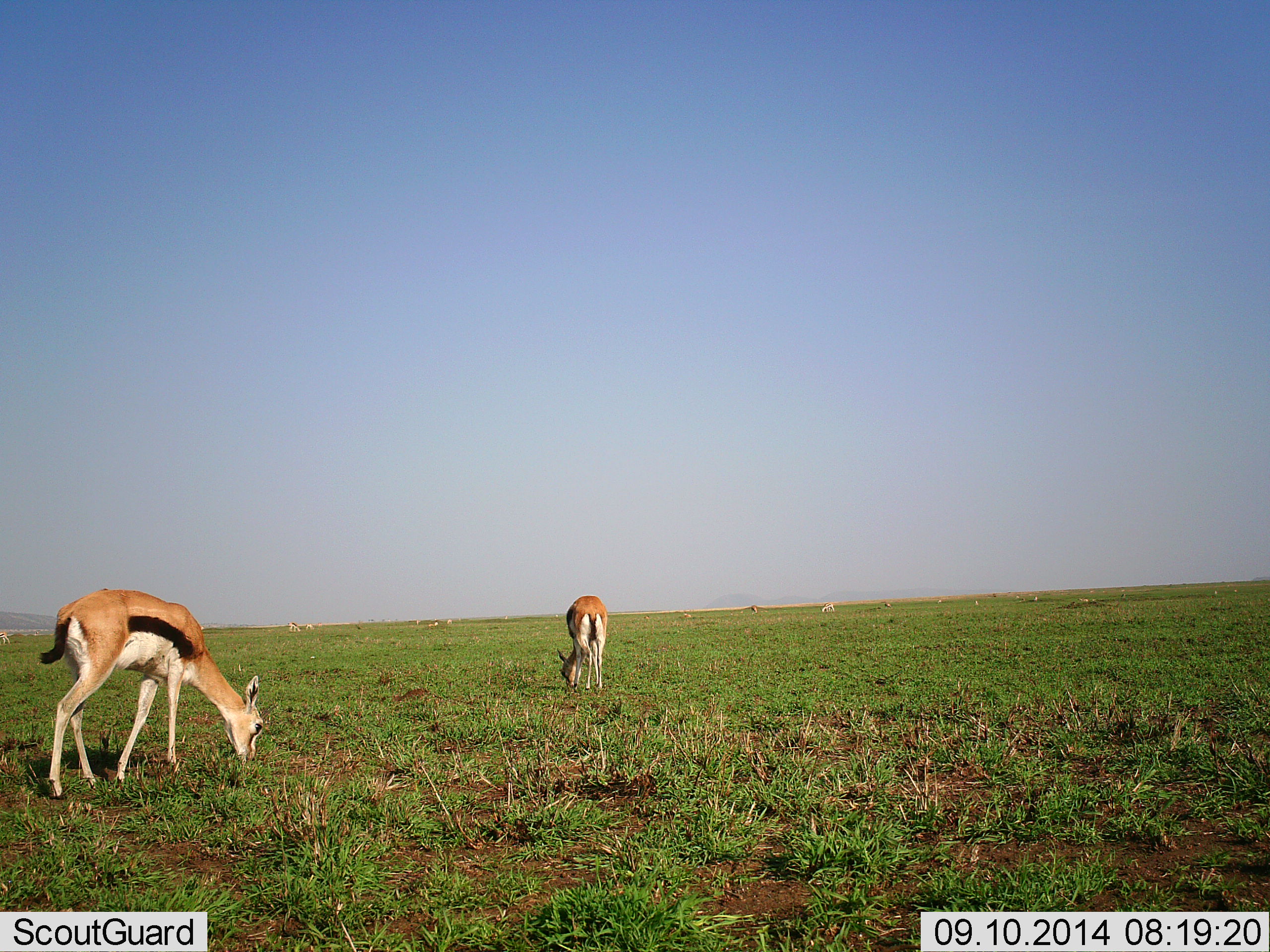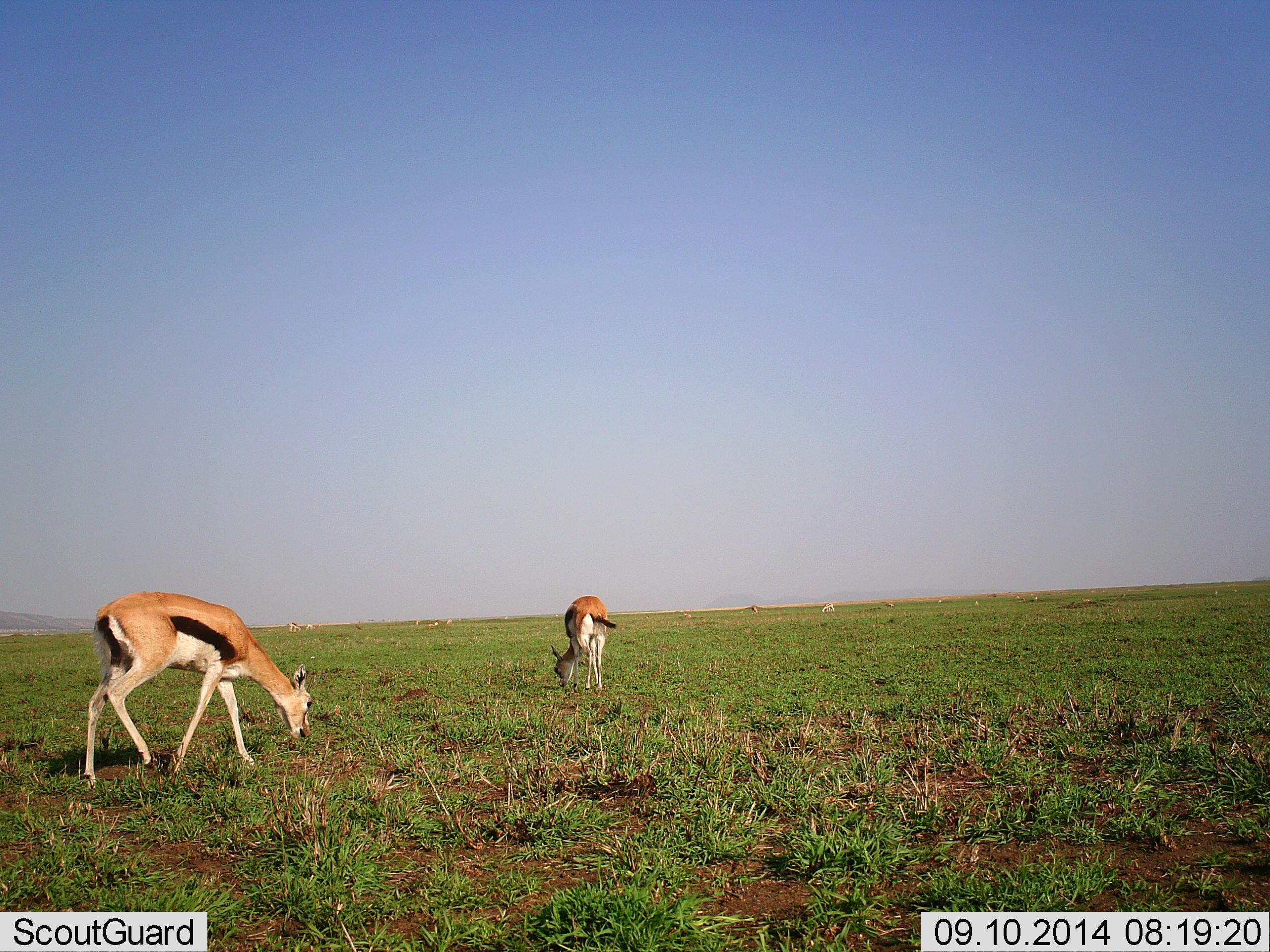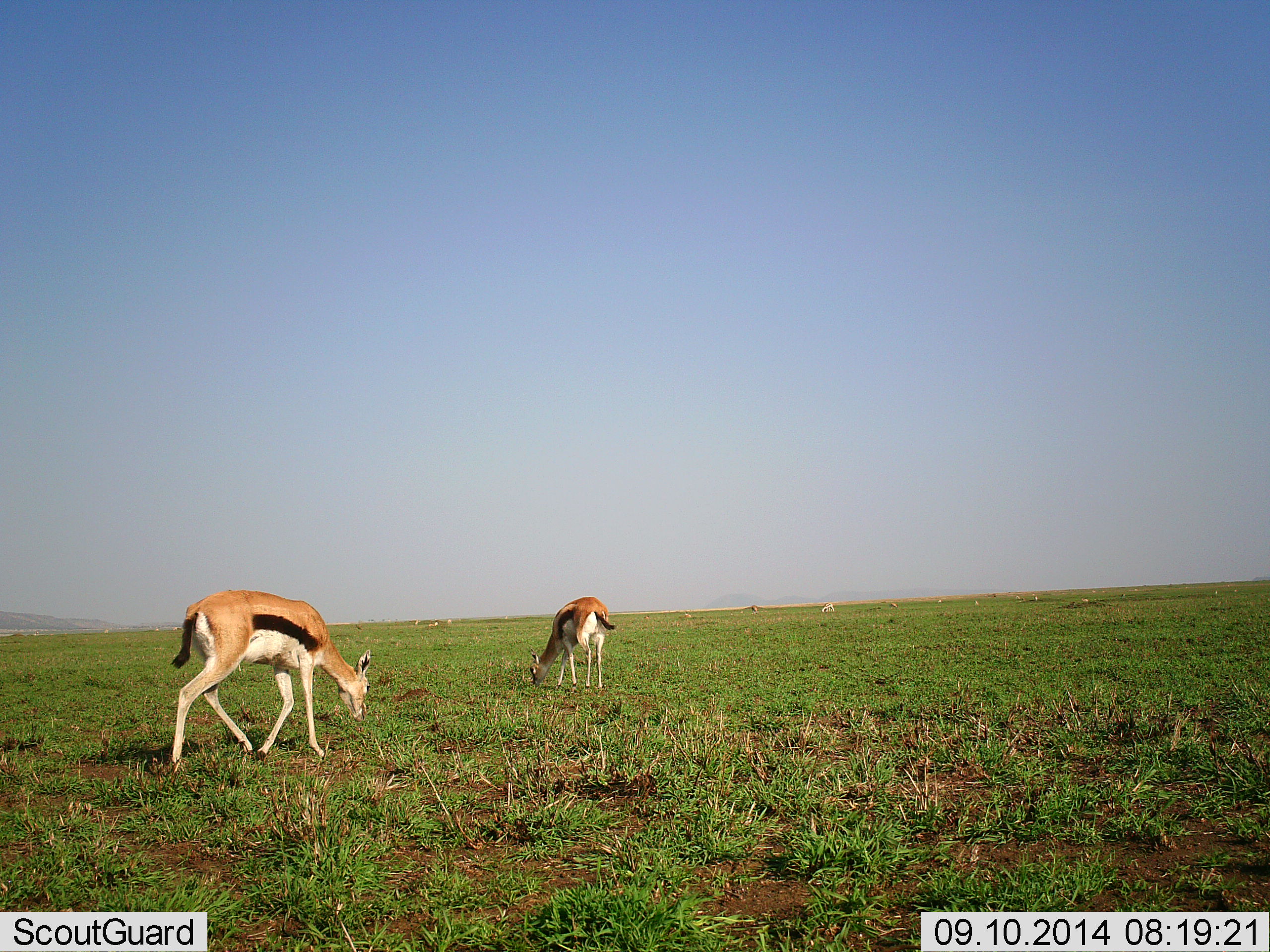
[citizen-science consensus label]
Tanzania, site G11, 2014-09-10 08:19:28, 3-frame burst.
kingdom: Animalia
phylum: Chordata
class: Mammalia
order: Artiodactyla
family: Bovidae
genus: Eudorcas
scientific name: Eudorcas thomsonii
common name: thomson's gazelle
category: gazellethomsons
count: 2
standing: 20%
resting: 0%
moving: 10%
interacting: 0%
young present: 0%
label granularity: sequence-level